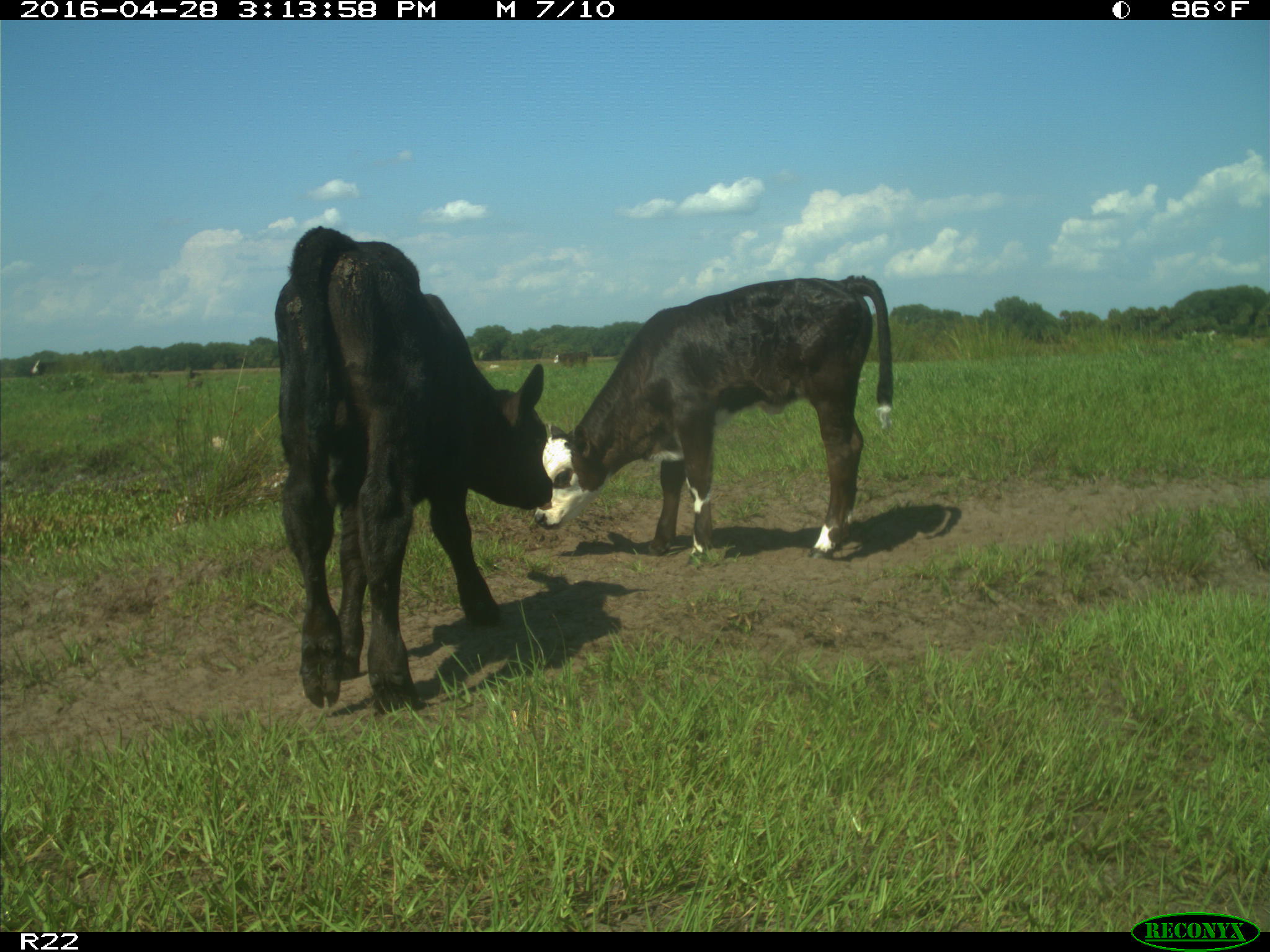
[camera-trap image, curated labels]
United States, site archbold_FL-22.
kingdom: Animalia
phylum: Chordata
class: Mammalia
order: Artiodactyla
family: Bovidae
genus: Bos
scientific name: Bos taurus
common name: domestic cow